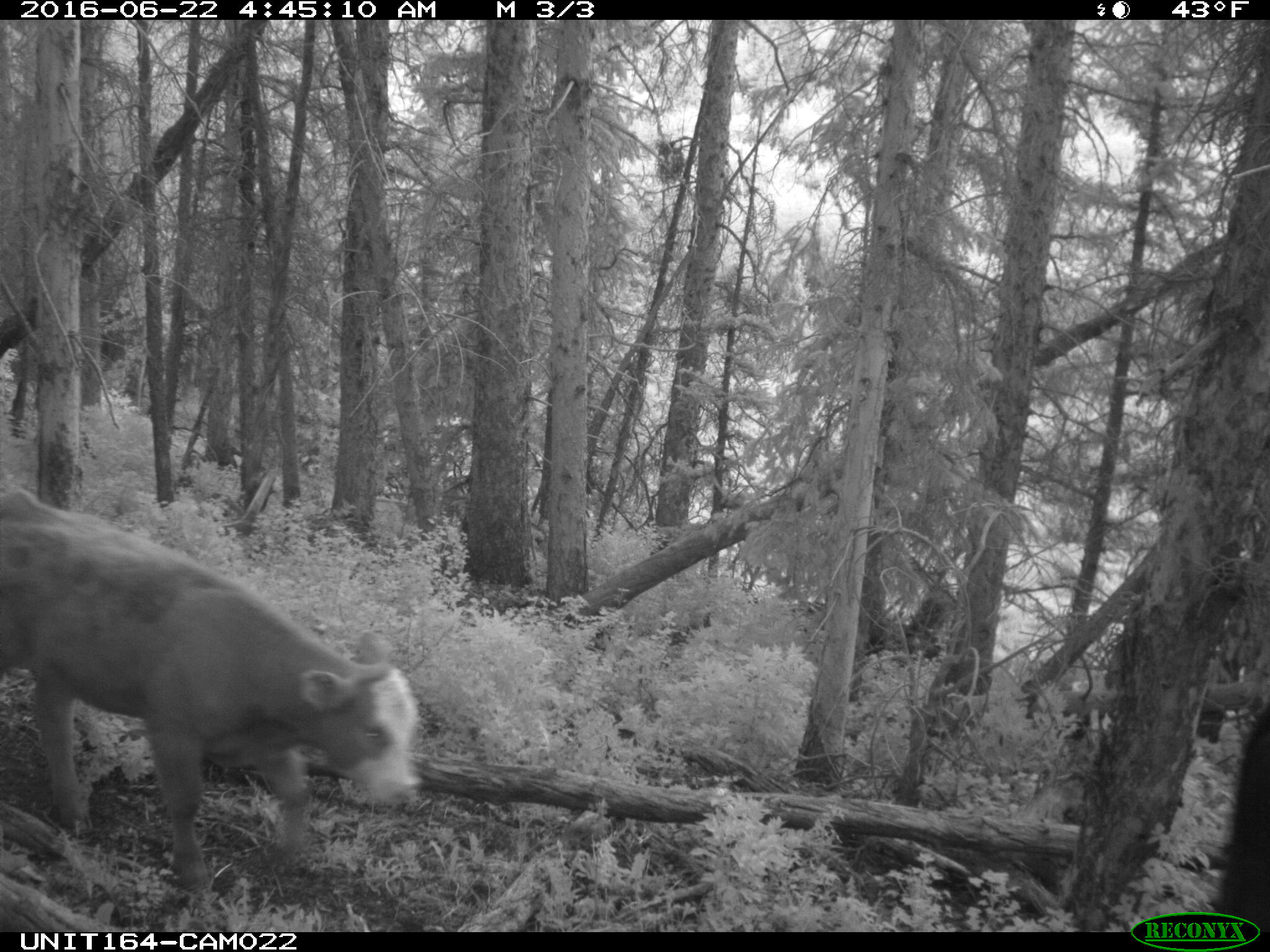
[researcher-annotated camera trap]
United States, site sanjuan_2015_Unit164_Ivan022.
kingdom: Animalia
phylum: Chordata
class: Mammalia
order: Artiodactyla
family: Bovidae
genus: Bos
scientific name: Bos taurus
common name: domestic cow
Bos taurus (domestic cow).